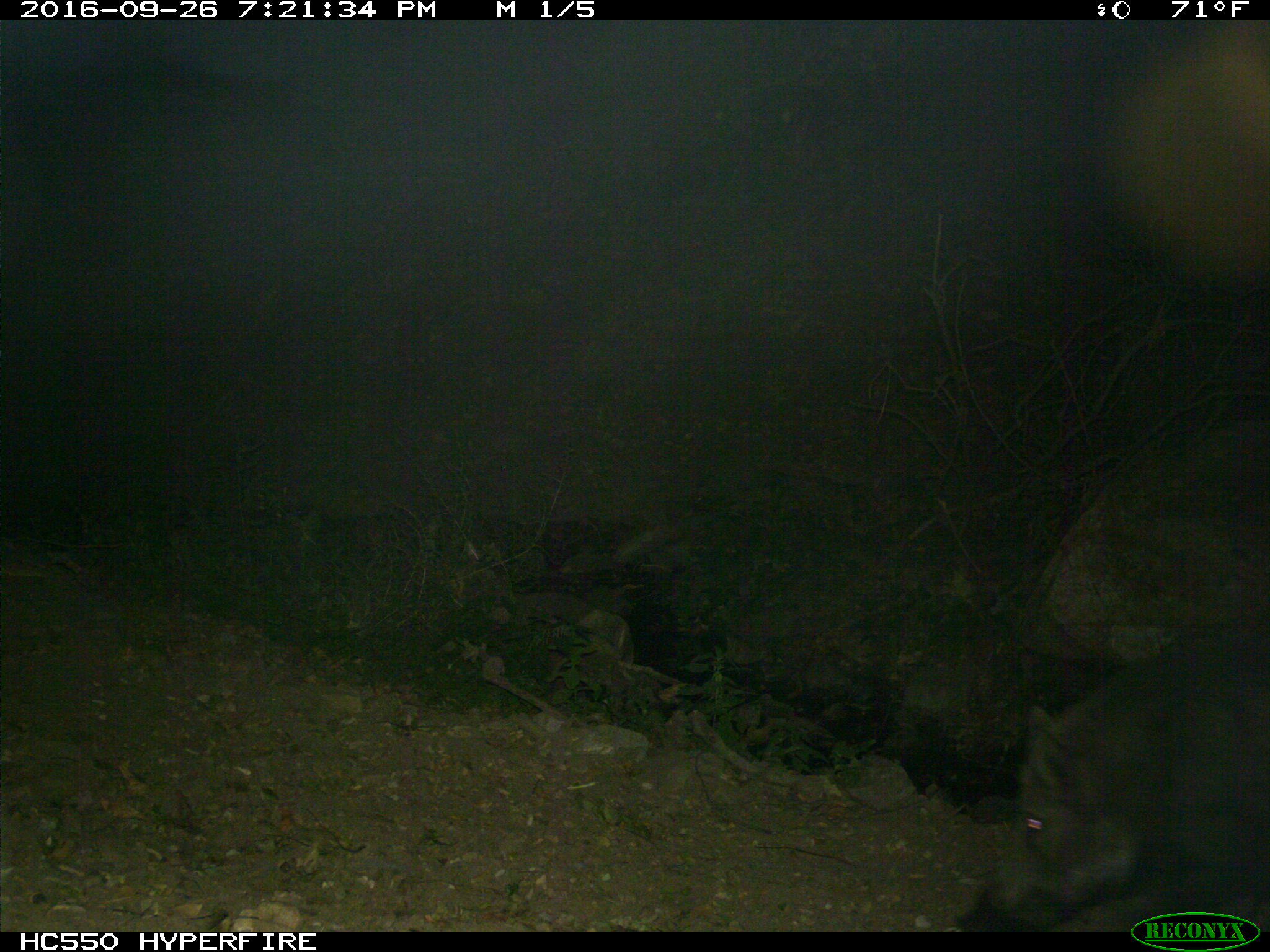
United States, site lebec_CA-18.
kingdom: Animalia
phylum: Chordata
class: Mammalia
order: Artiodactyla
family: Suidae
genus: Sus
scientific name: Sus scrofa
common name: wild boar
Sus scrofa (wild boar).